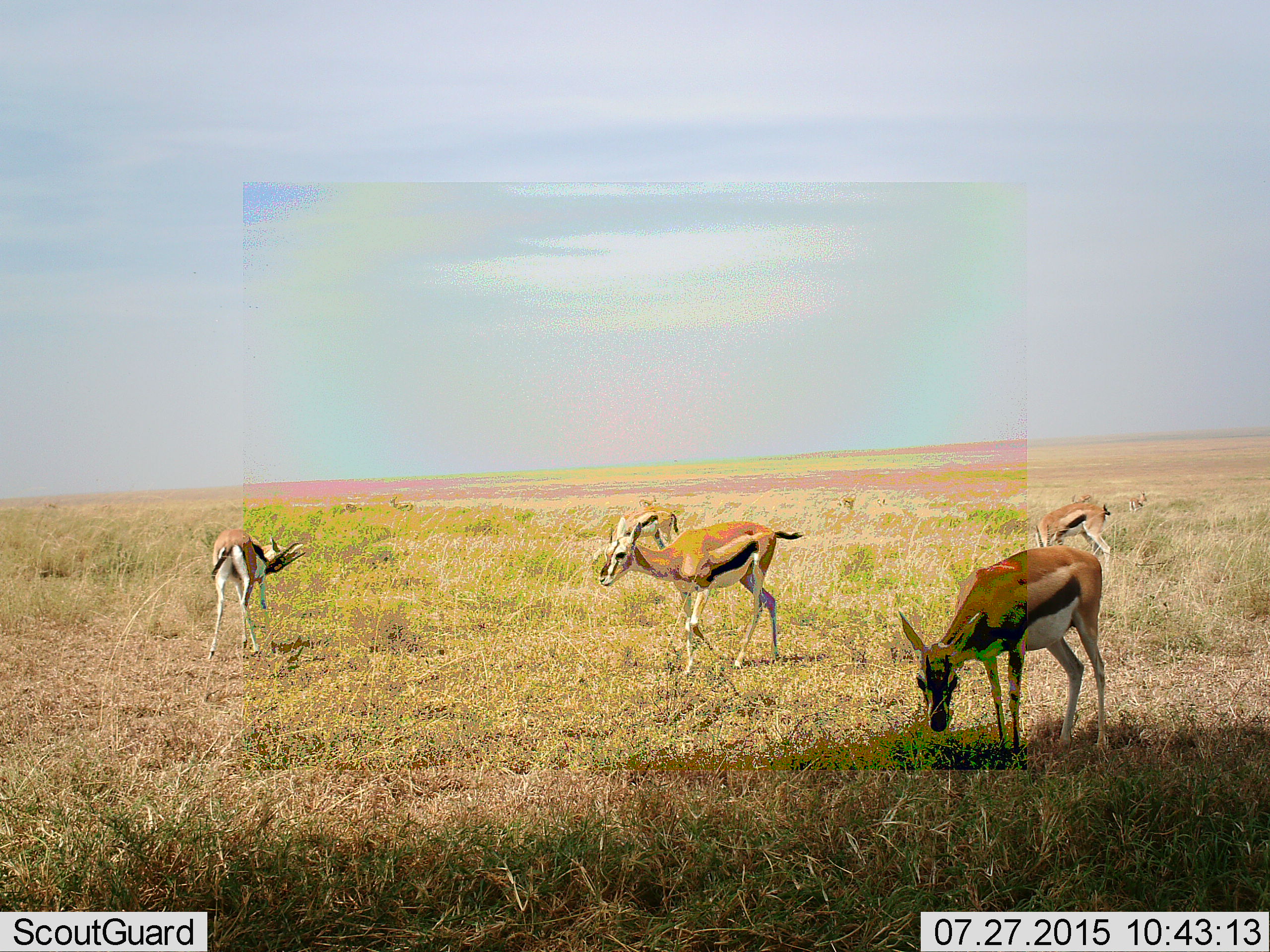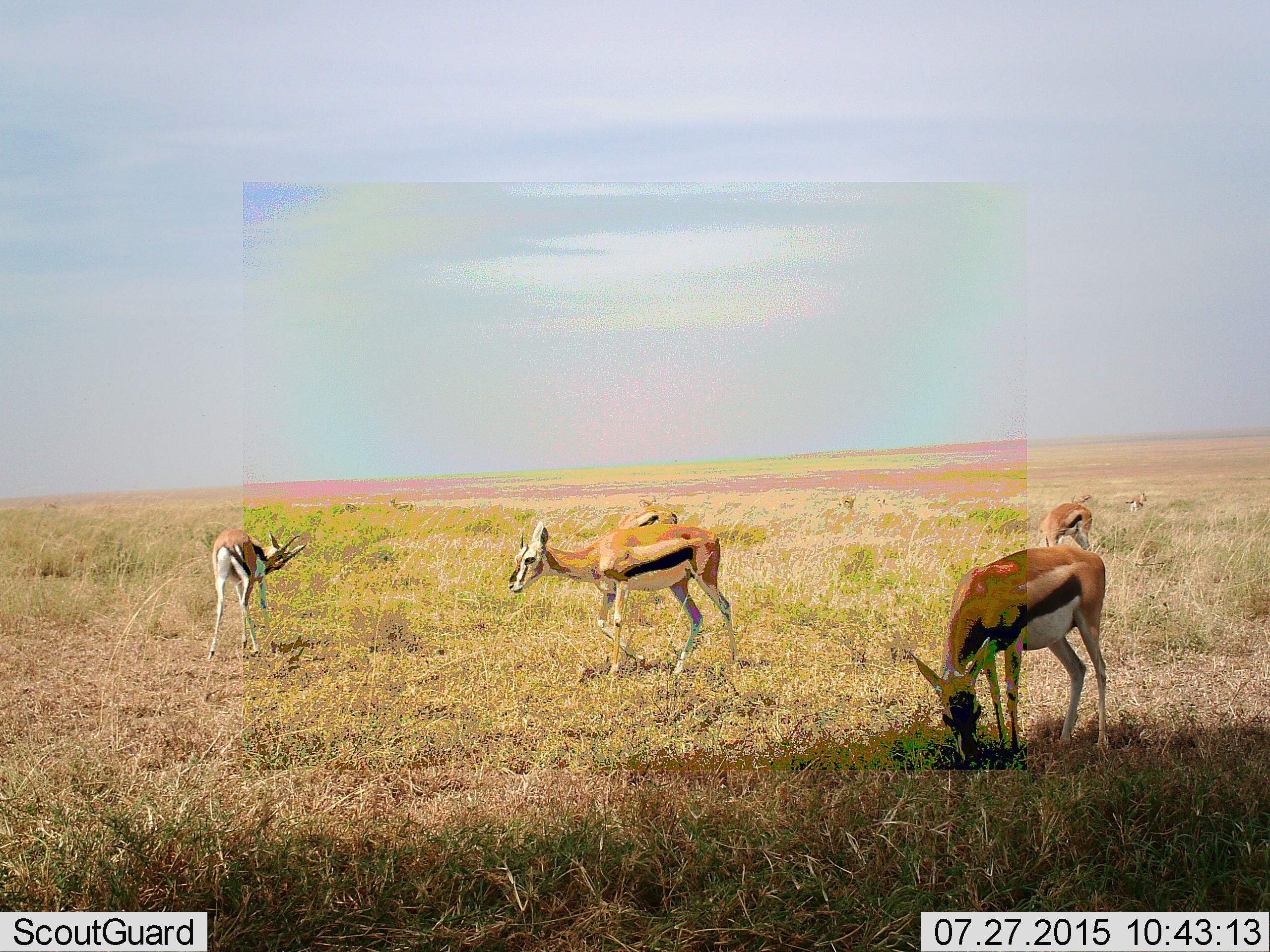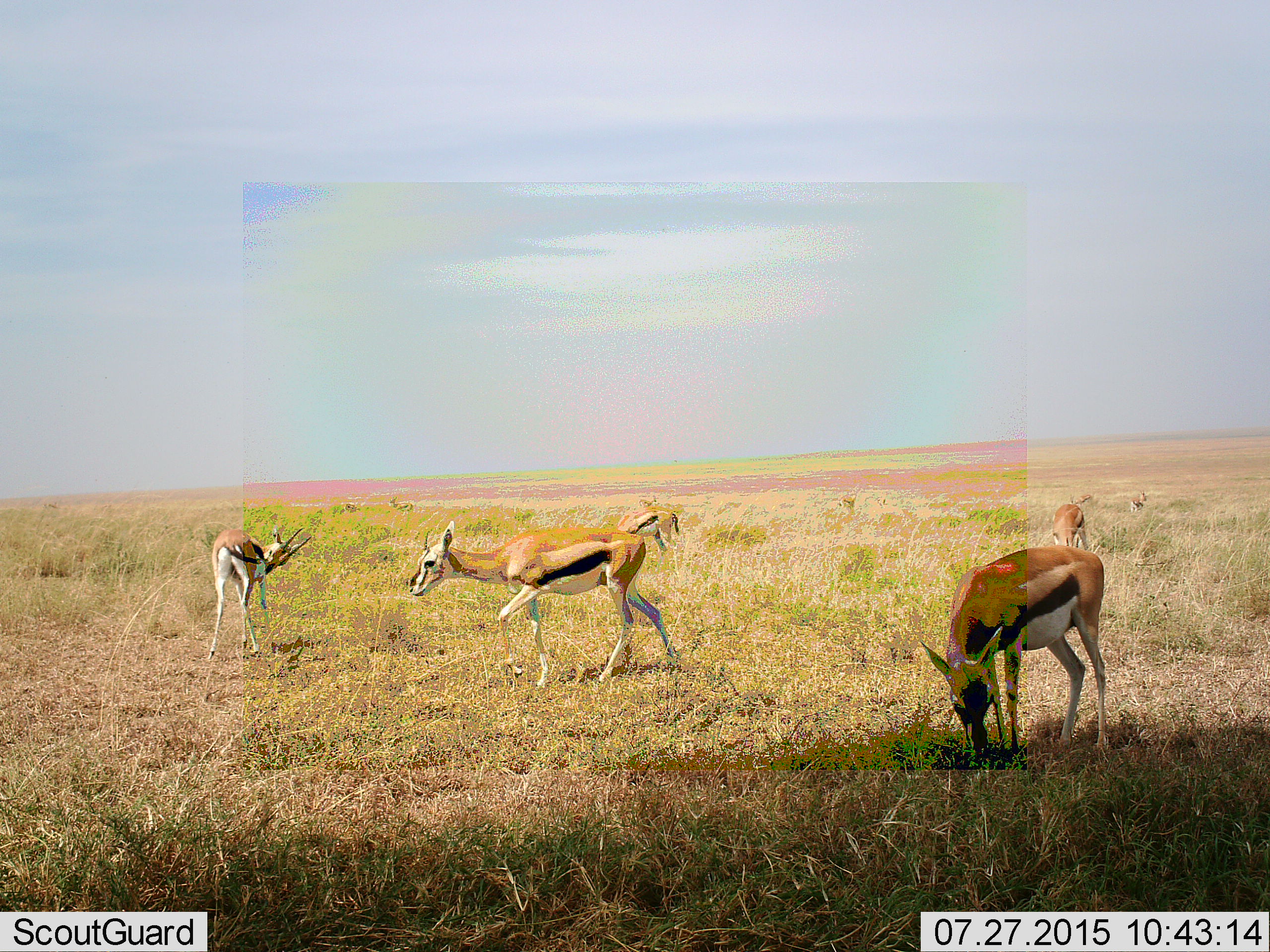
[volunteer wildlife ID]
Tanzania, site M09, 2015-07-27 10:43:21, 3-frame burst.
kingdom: Animalia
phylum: Chordata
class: Mammalia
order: Artiodactyla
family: Bovidae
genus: Eudorcas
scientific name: Eudorcas thomsonii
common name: thomson's gazelle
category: gazellethomsons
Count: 9.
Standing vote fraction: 50%.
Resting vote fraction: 0%.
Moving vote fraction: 50%.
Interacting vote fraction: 0%.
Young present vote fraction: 0%.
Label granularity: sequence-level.